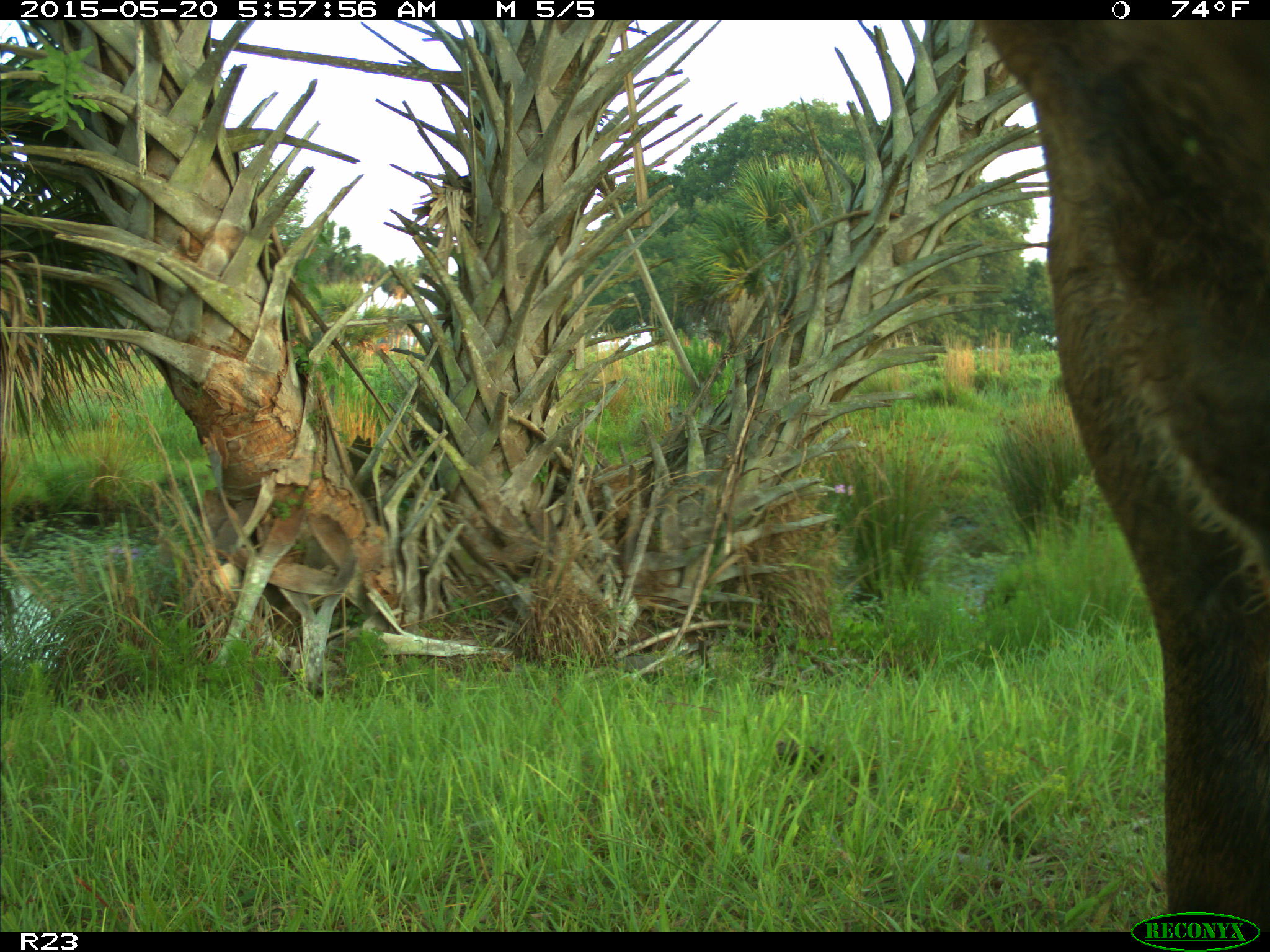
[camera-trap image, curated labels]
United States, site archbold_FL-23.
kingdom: Animalia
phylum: Chordata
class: Mammalia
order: Artiodactyla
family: Bovidae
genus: Bos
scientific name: Bos taurus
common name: domestic cow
Bos taurus (domestic cow).